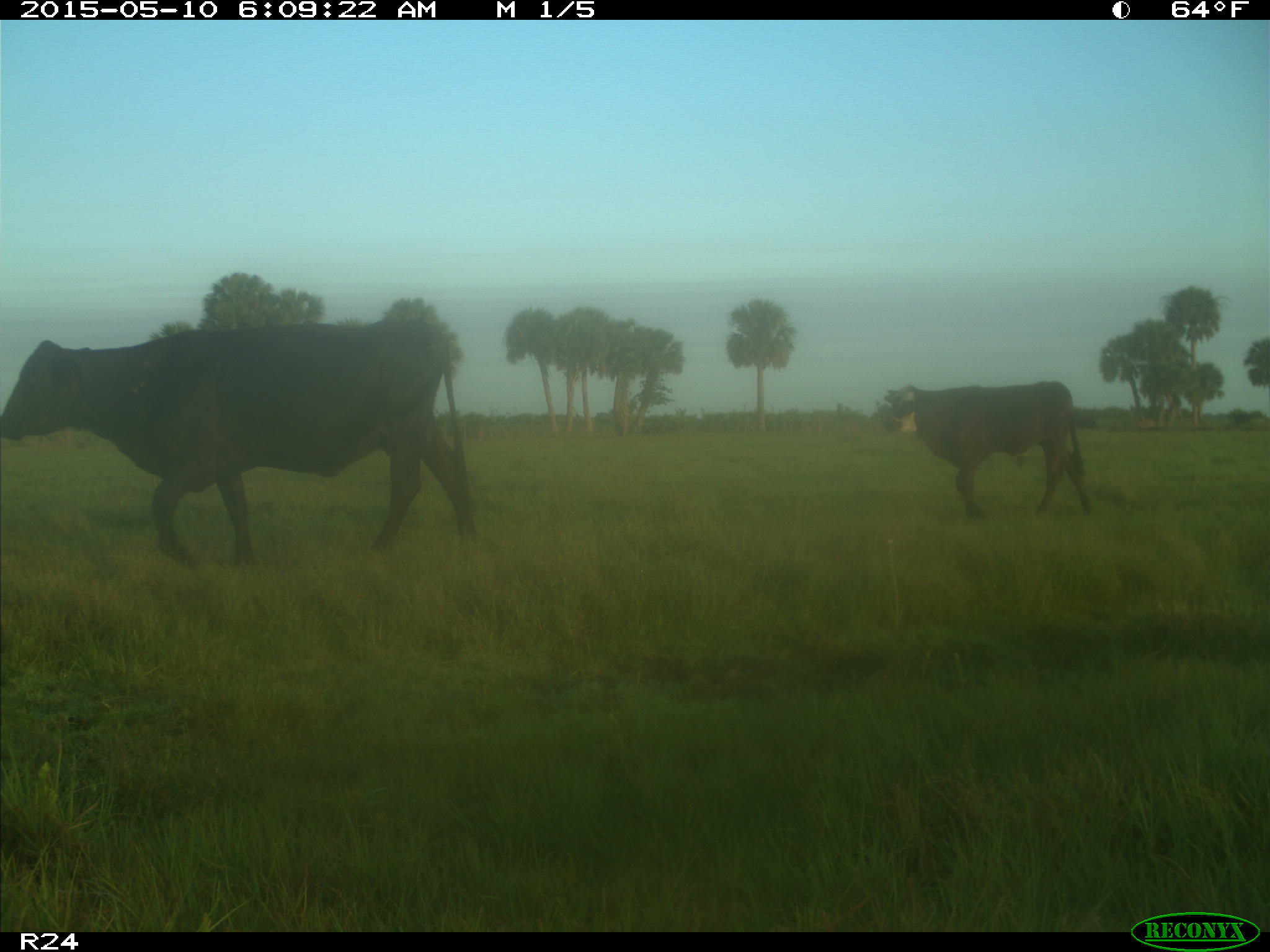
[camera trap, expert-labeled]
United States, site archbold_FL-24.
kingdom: Animalia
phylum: Chordata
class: Mammalia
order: Artiodactyla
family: Bovidae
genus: Bos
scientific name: Bos taurus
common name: domestic cow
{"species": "Bos taurus (domestic cow)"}